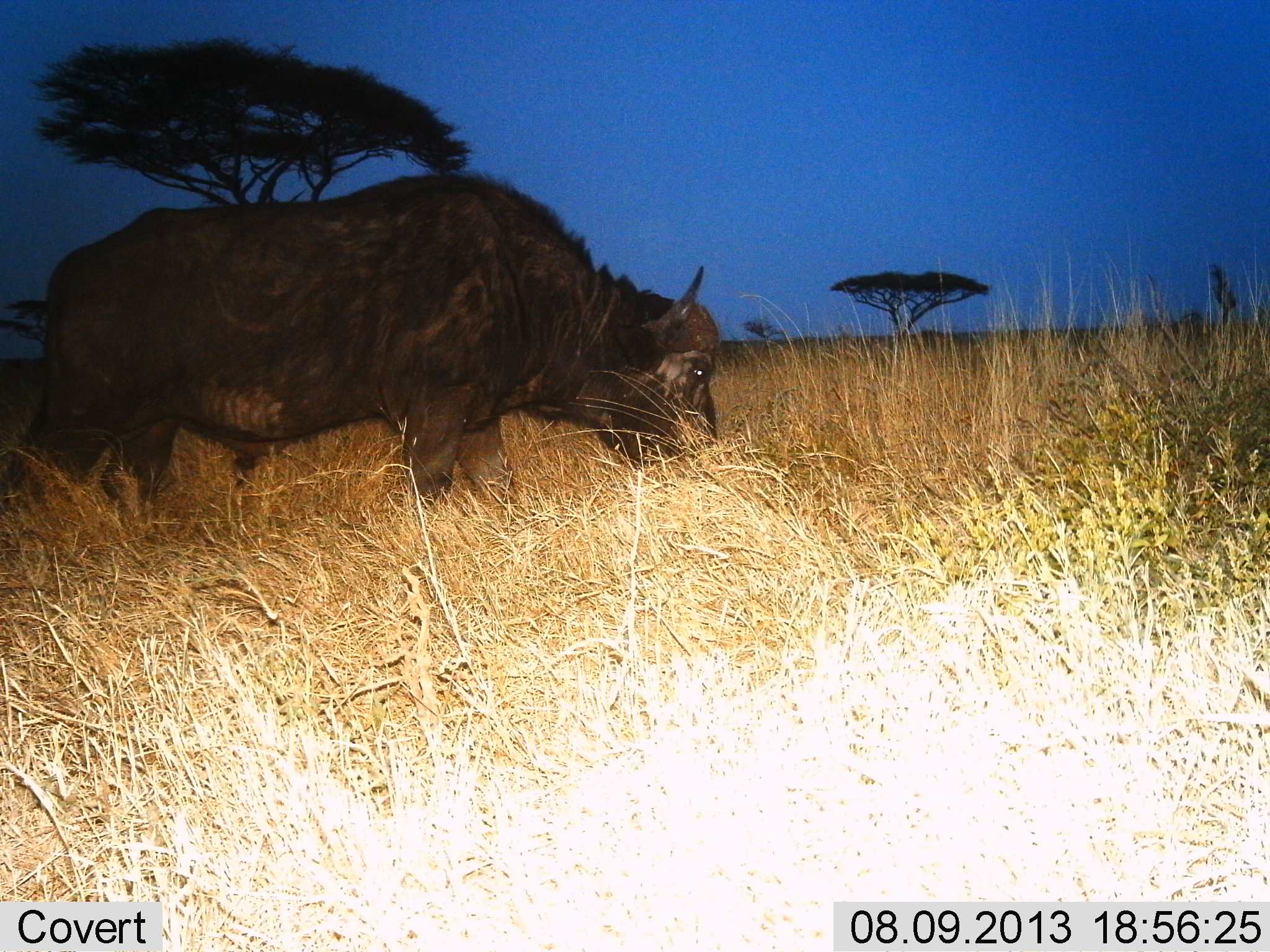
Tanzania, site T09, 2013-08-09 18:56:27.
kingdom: Animalia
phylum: Chordata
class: Mammalia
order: Artiodactyla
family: Bovidae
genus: Syncerus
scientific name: Syncerus caffer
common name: cape buffalo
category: buffalo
Buffalo (cape buffalo) (Syncerus caffer), count 1. Behavior (volunteer vote fractions): standing 37%, resting 0%, moving 16%, interacting 0%. Young present (vote fraction): 0%. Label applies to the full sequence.